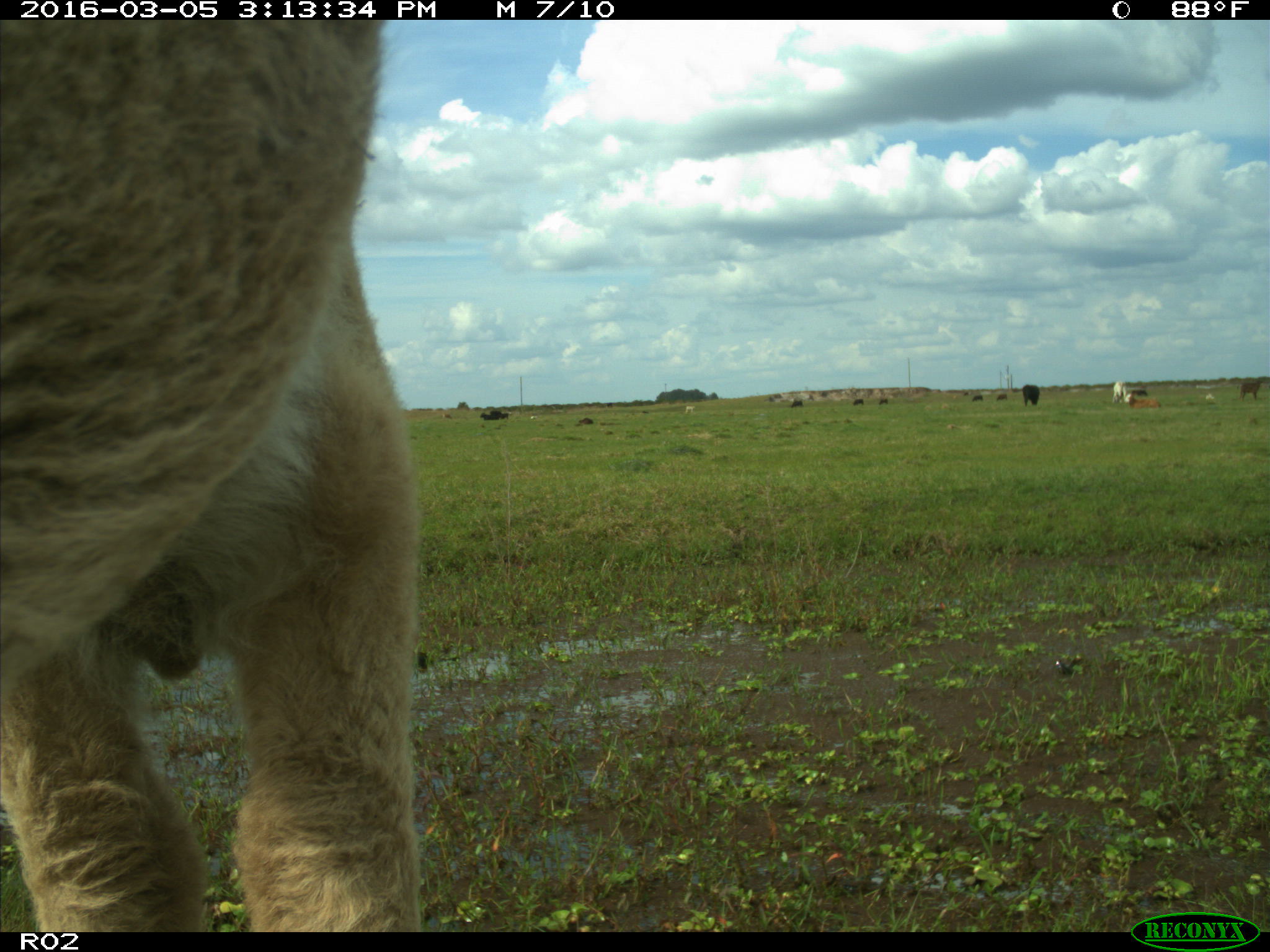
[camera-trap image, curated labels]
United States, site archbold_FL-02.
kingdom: Animalia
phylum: Chordata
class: Mammalia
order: Artiodactyla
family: Bovidae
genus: Bos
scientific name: Bos taurus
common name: domestic cow